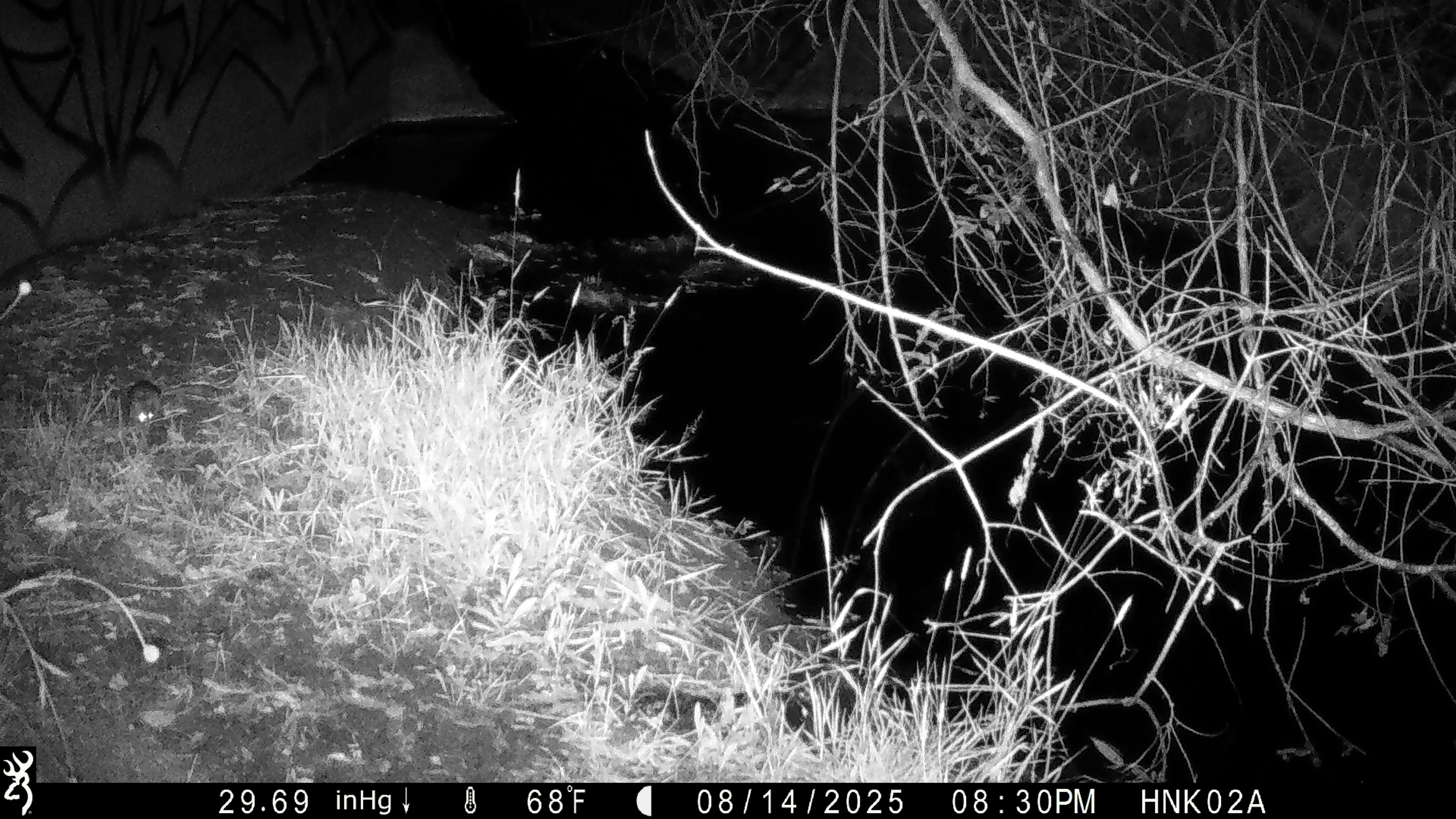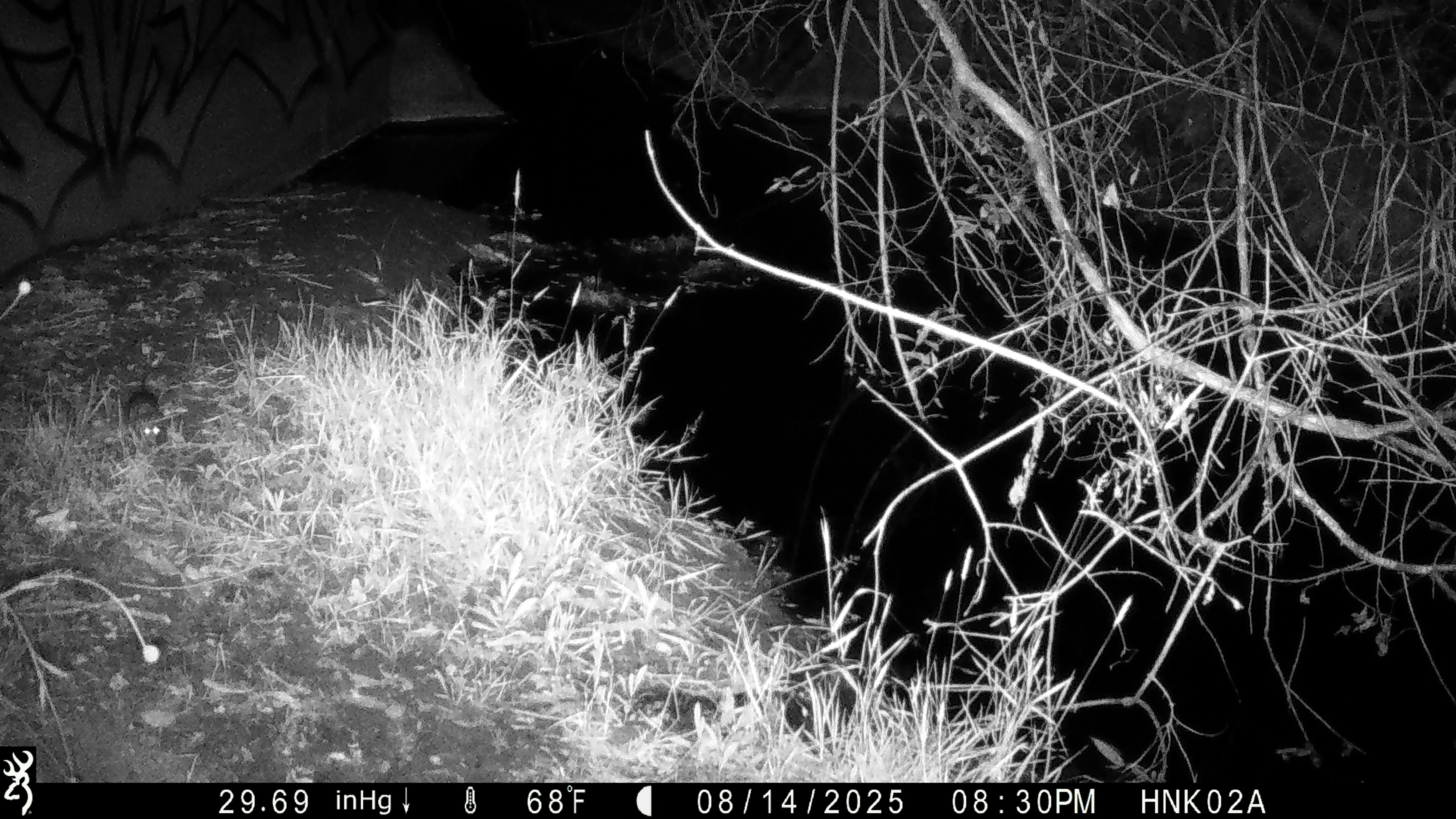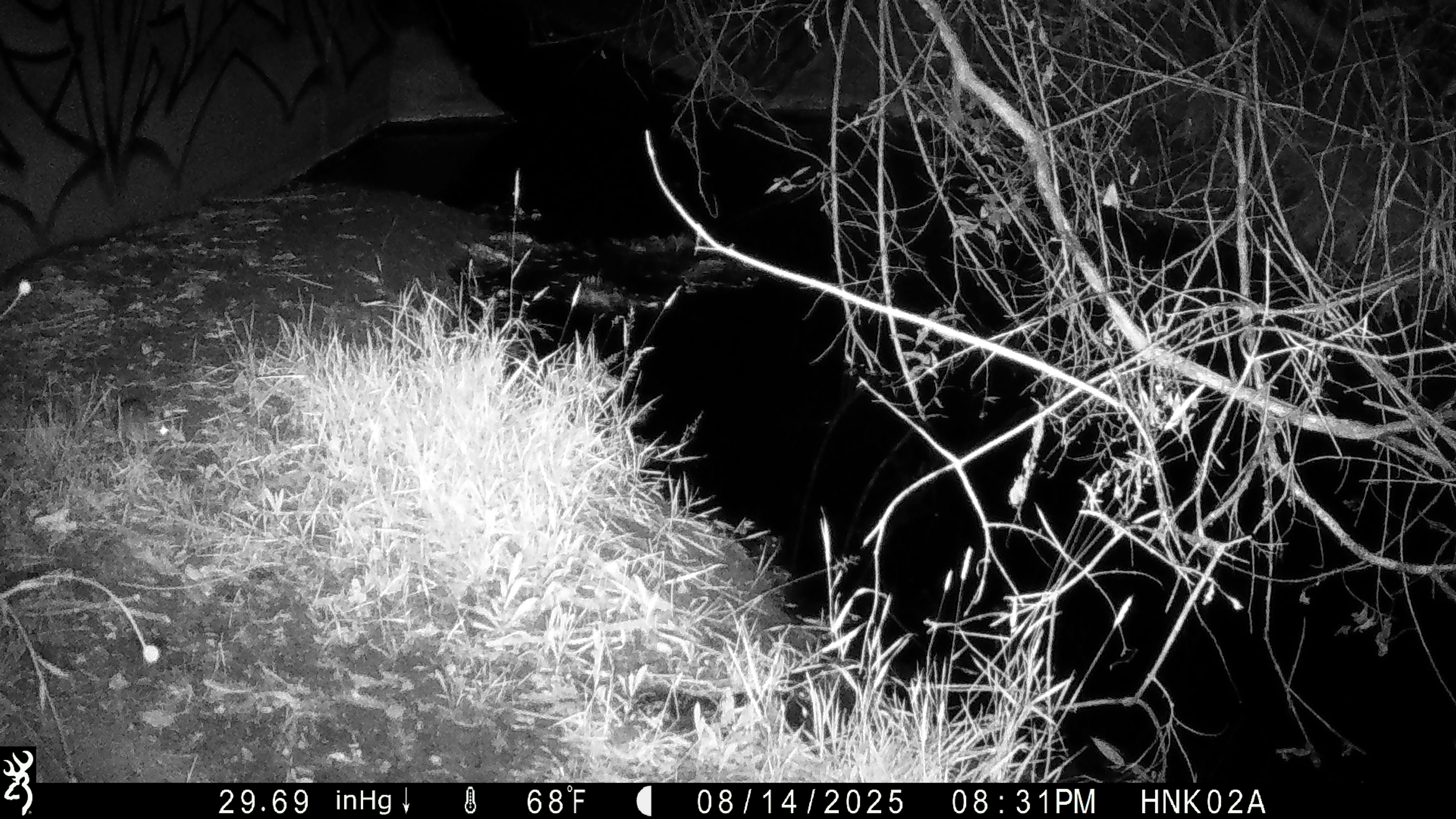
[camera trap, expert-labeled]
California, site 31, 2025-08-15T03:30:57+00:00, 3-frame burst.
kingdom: Animalia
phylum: Chordata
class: Mammalia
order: Rodentia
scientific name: Rodentia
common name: mouse or rat